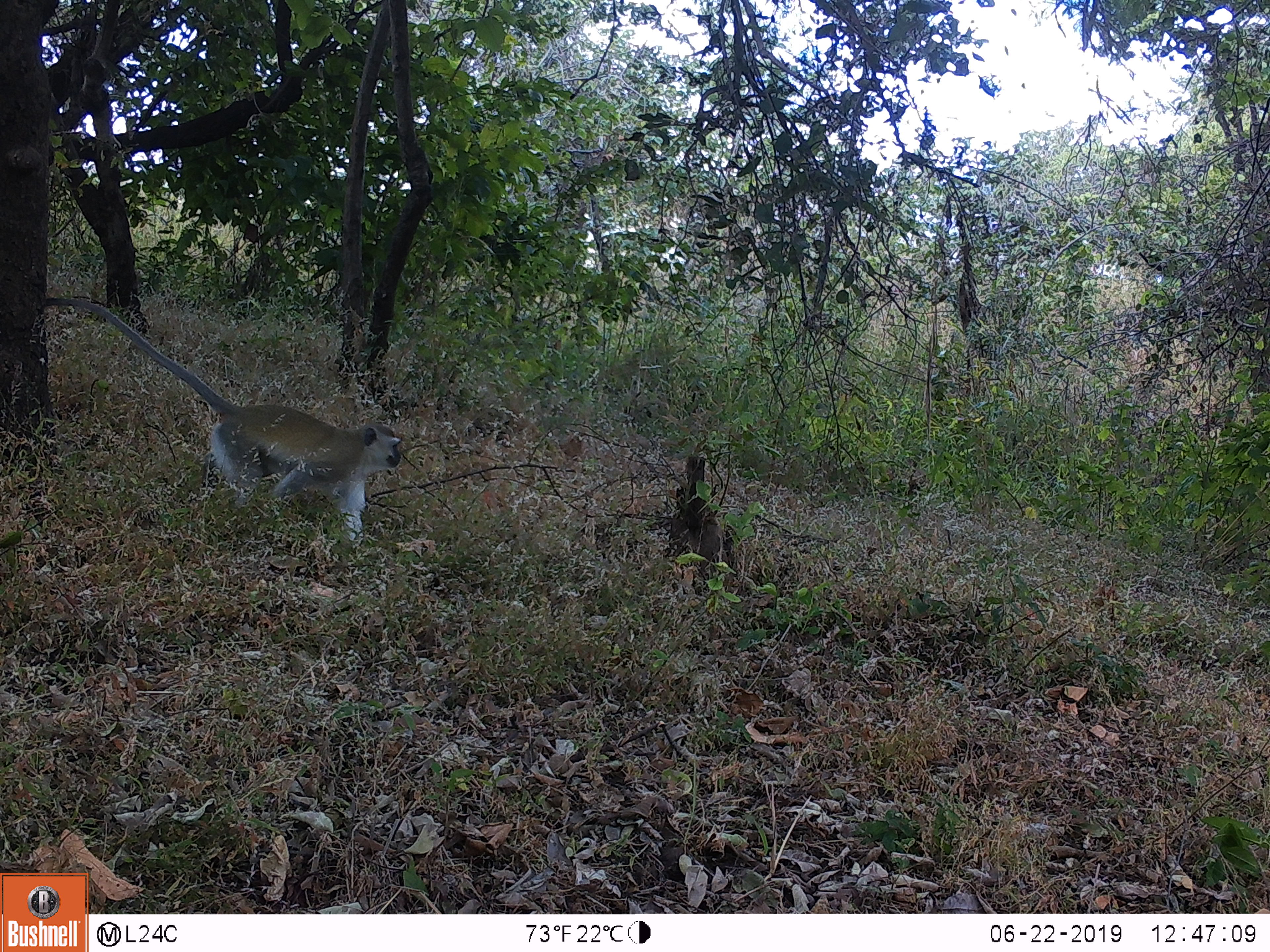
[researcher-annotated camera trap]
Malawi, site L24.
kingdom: Animalia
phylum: Chordata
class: Mammalia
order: Primates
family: Cercopithecidae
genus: Cercopithecus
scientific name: Cercopithecus mitis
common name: blue monkey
Blue monkey (Cercopithecus mitis), count 1.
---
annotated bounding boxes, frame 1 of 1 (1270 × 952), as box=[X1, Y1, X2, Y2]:
blue monkey: box=[33, 284, 409, 555]